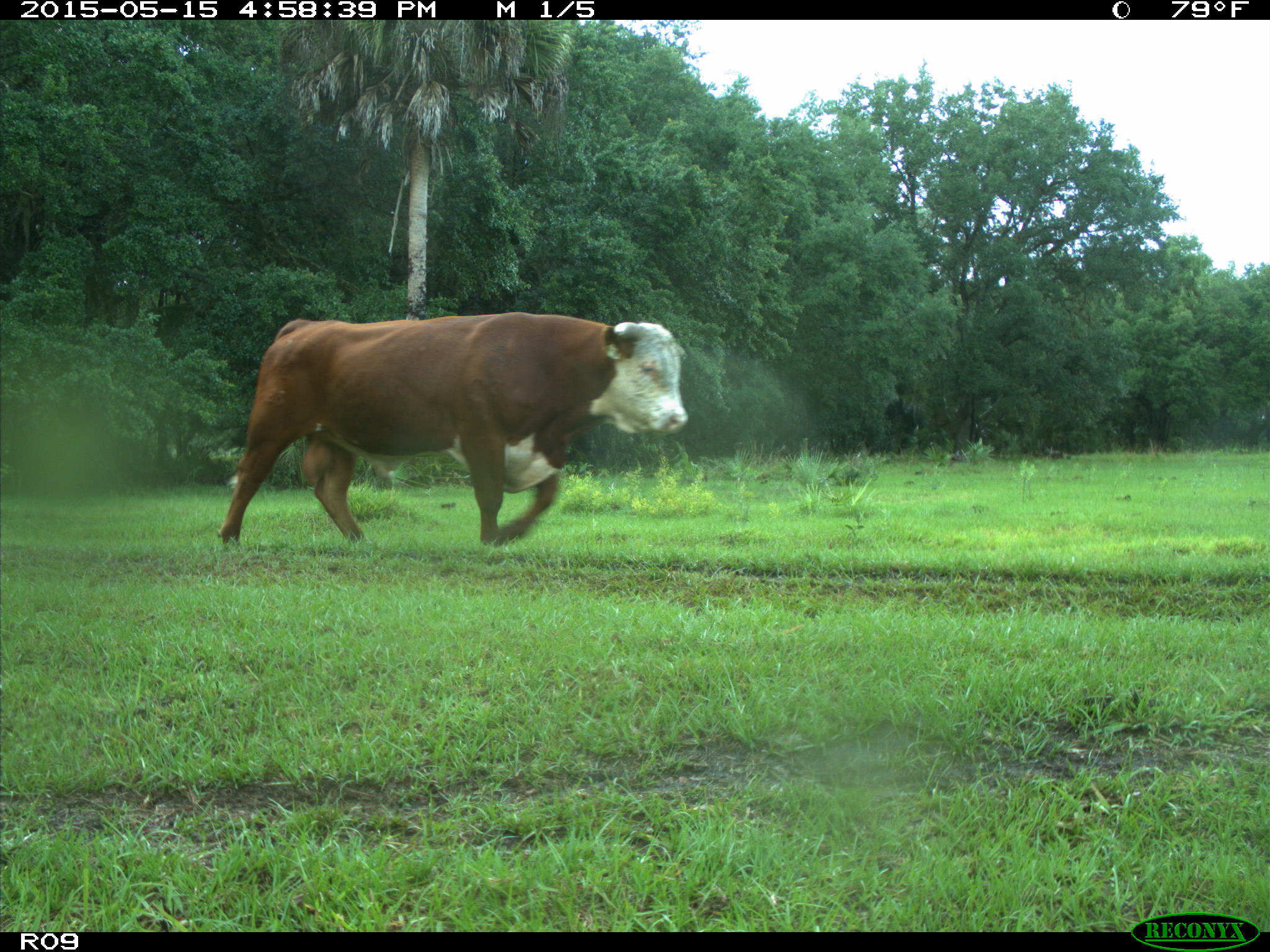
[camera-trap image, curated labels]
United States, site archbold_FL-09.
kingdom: Animalia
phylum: Chordata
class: Mammalia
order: Artiodactyla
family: Bovidae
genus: Bos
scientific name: Bos taurus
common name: domestic cow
Bos taurus (domestic cow).